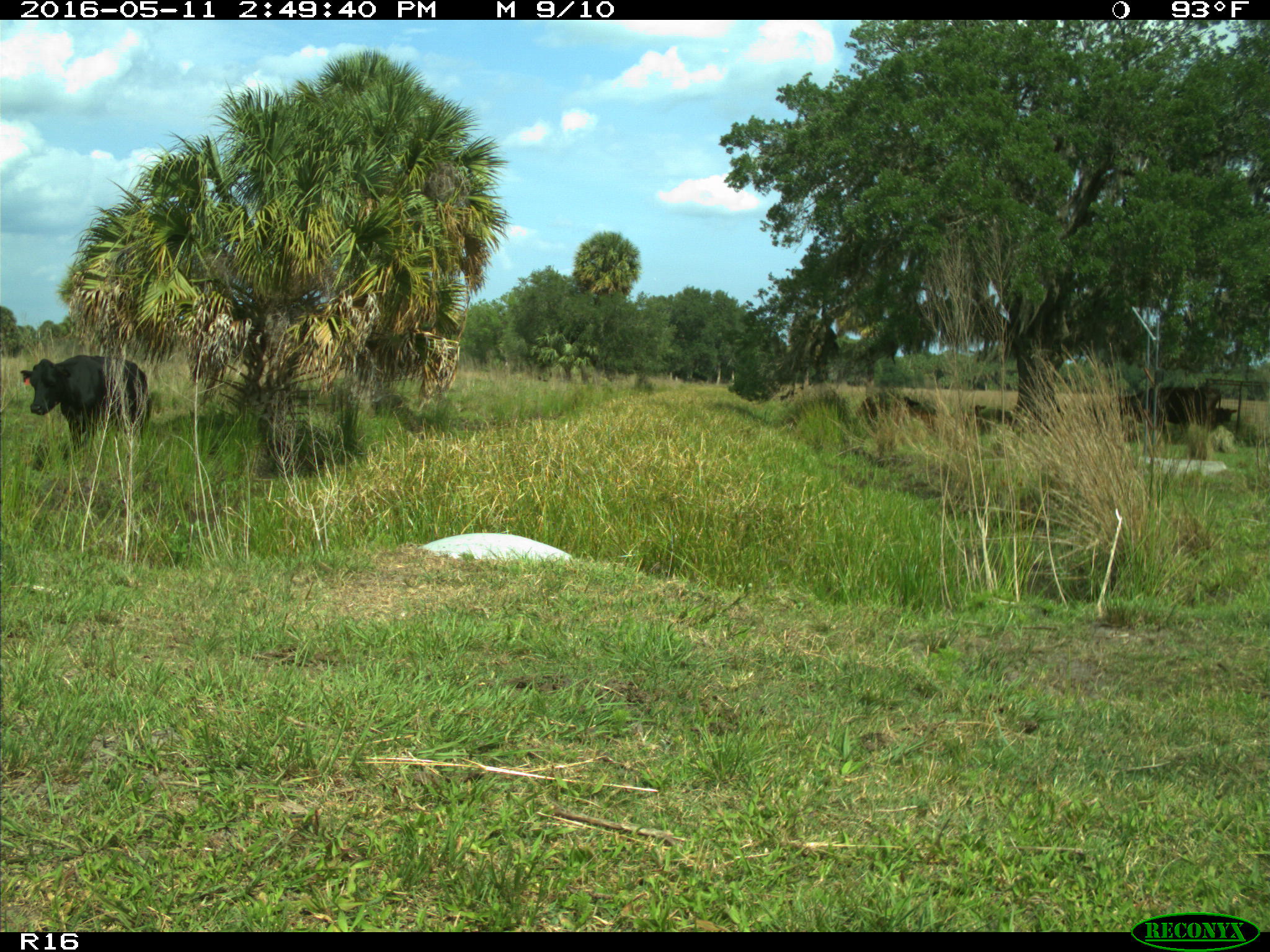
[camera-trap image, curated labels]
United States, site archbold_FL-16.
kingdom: Animalia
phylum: Chordata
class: Mammalia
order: Artiodactyla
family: Bovidae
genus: Bos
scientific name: Bos taurus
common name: domestic cow